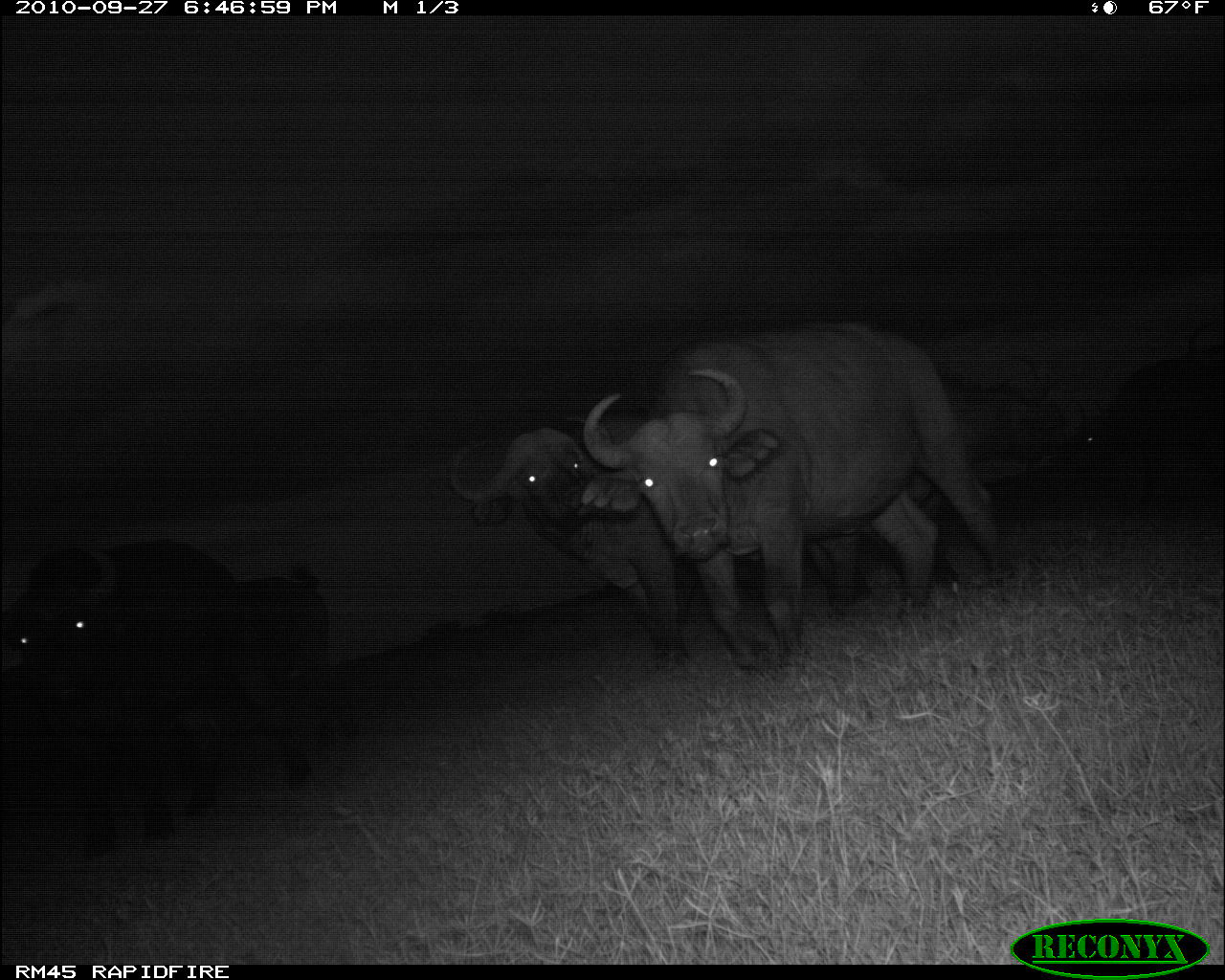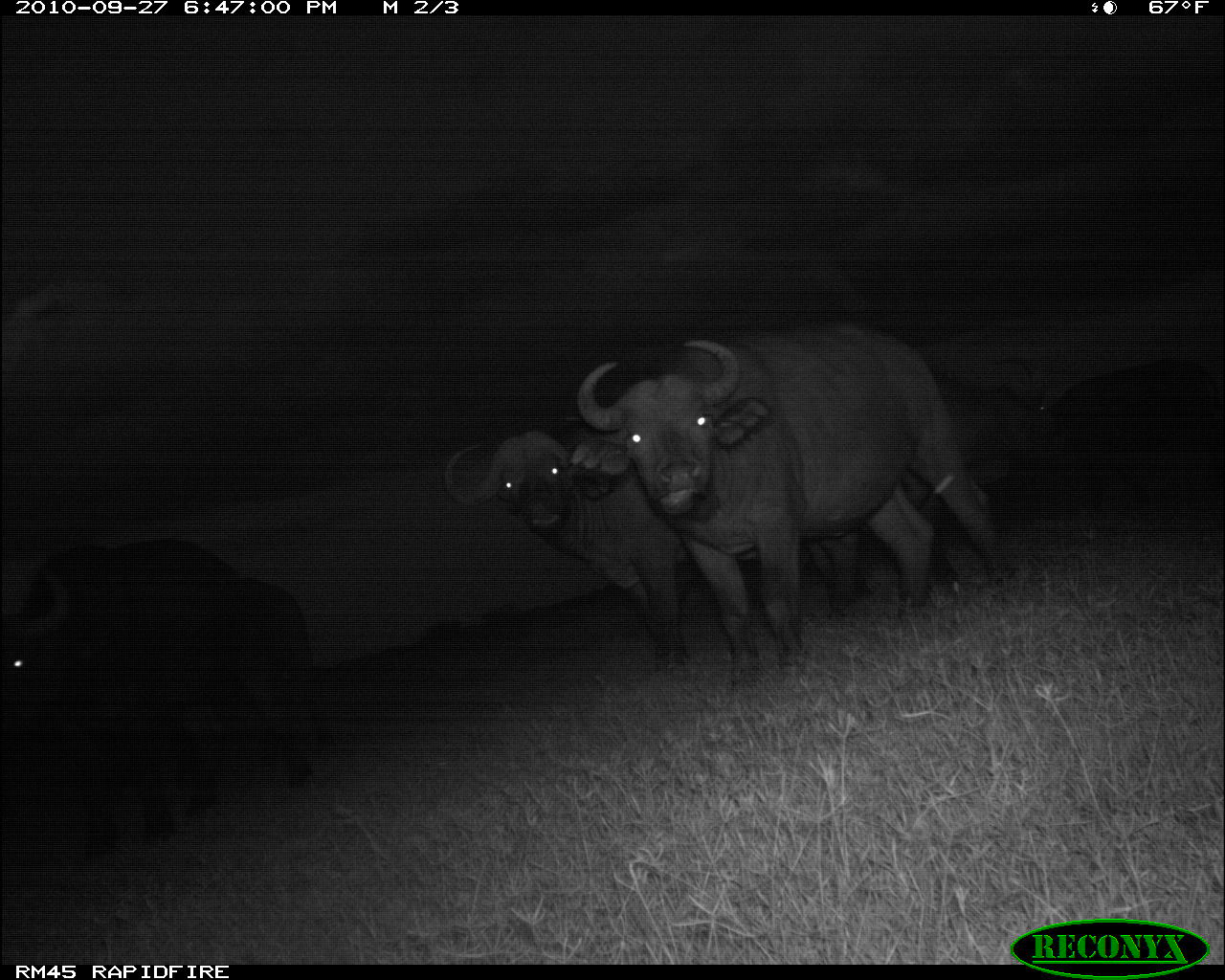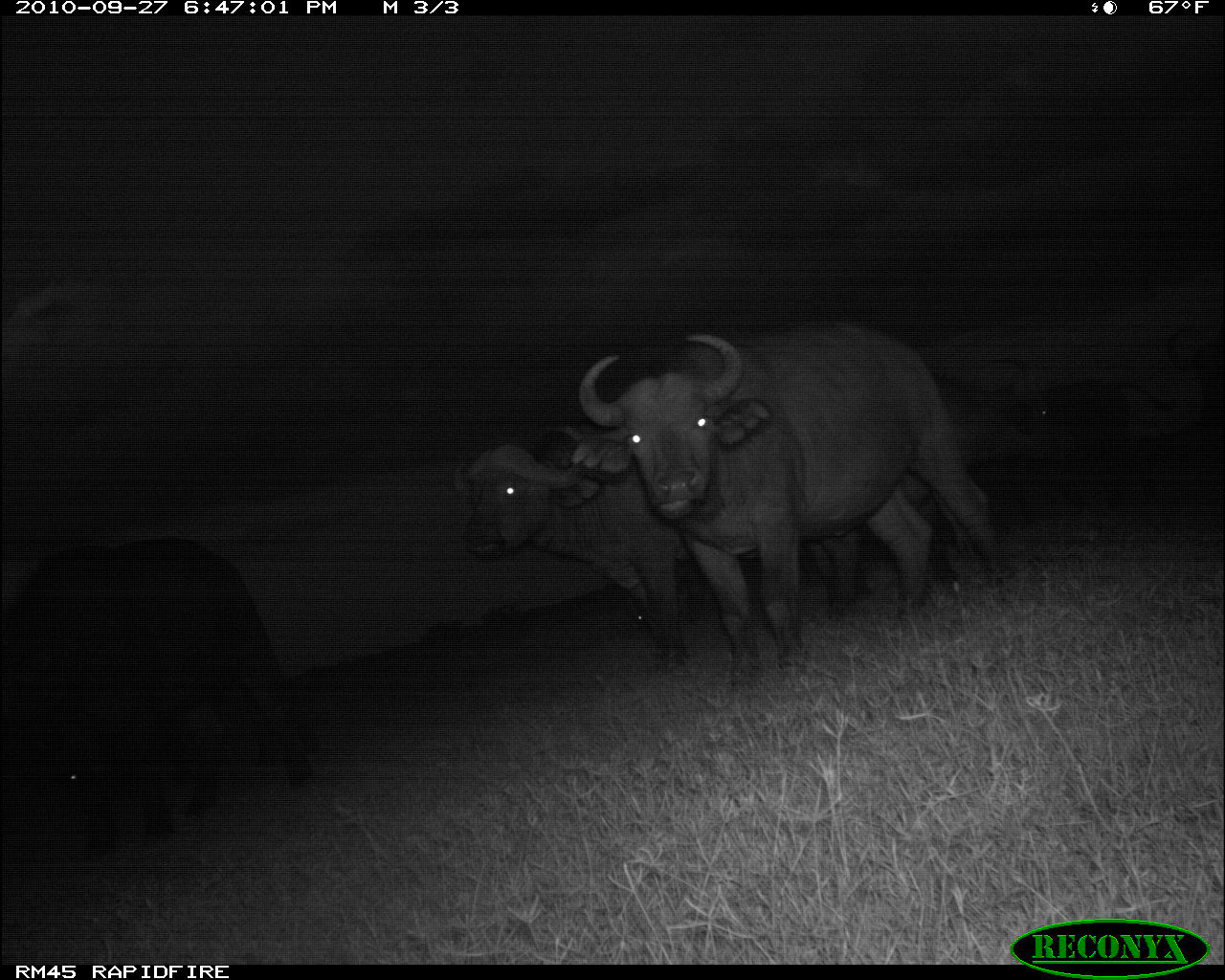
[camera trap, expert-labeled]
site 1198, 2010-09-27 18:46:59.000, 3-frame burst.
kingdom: Animalia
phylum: Chordata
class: Mammalia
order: Artiodactyla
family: Bovidae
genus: Syncerus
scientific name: Syncerus caffer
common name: african buffalo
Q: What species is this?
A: Syncerus caffer (african buffalo).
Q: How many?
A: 6.